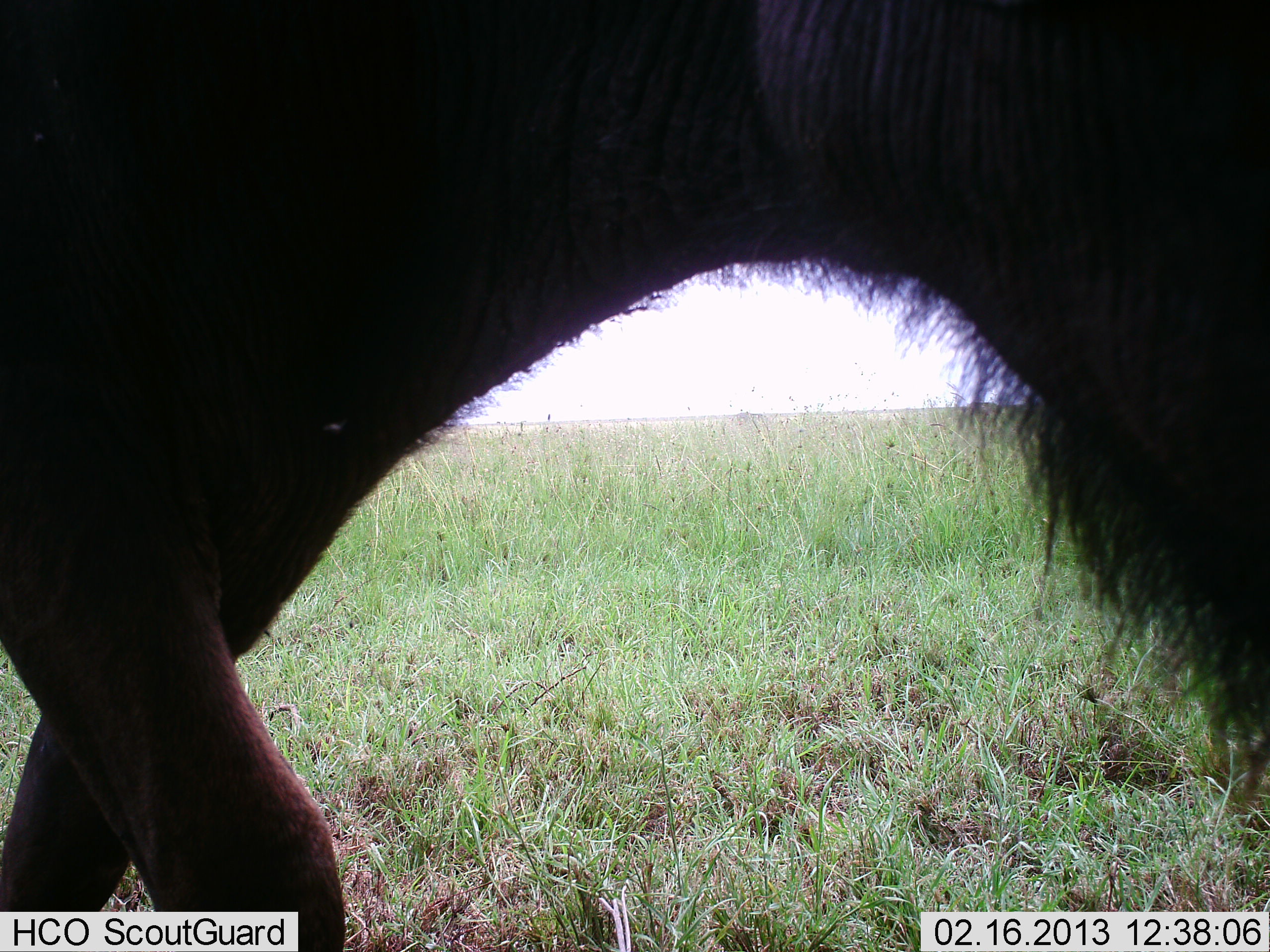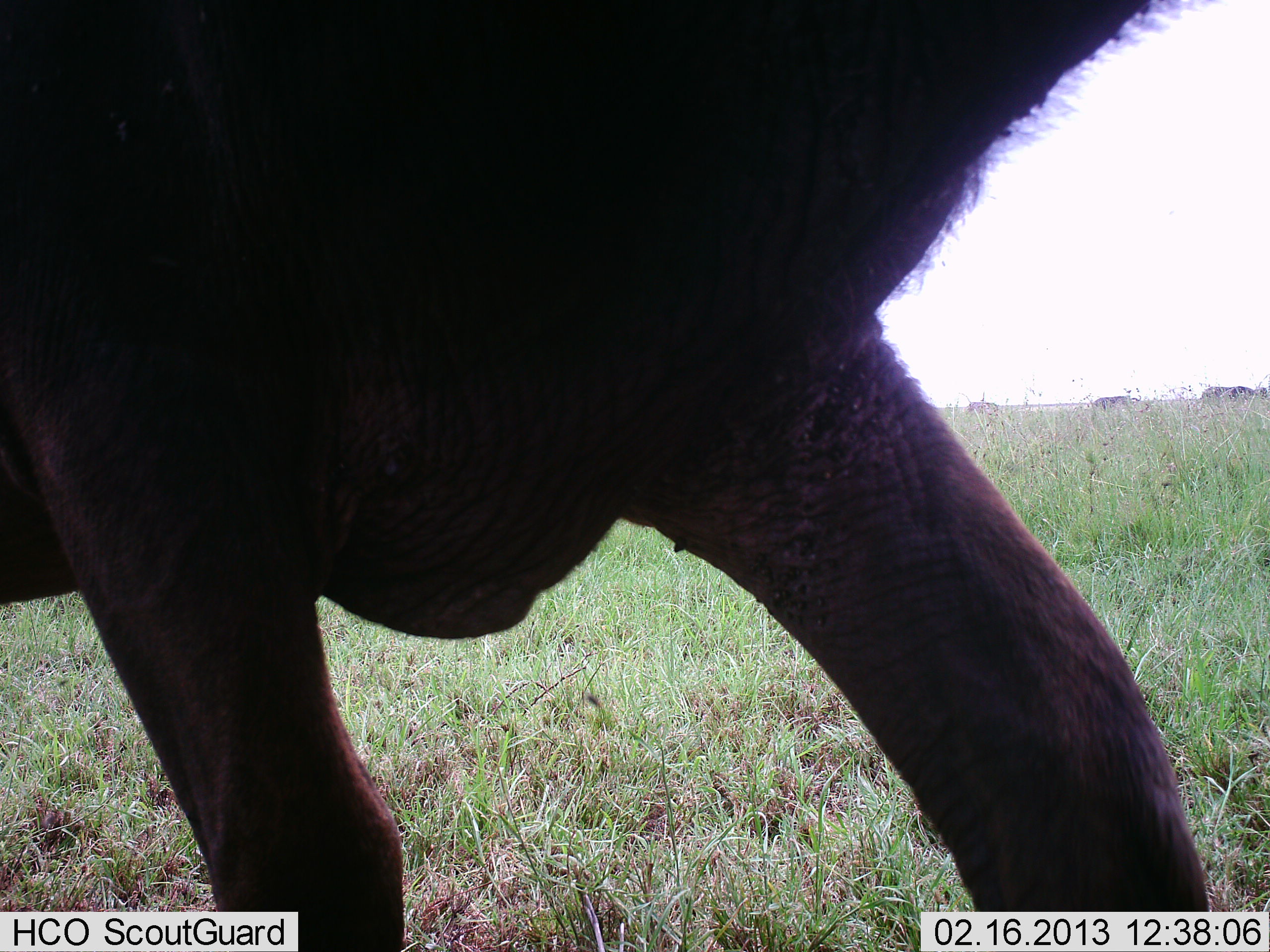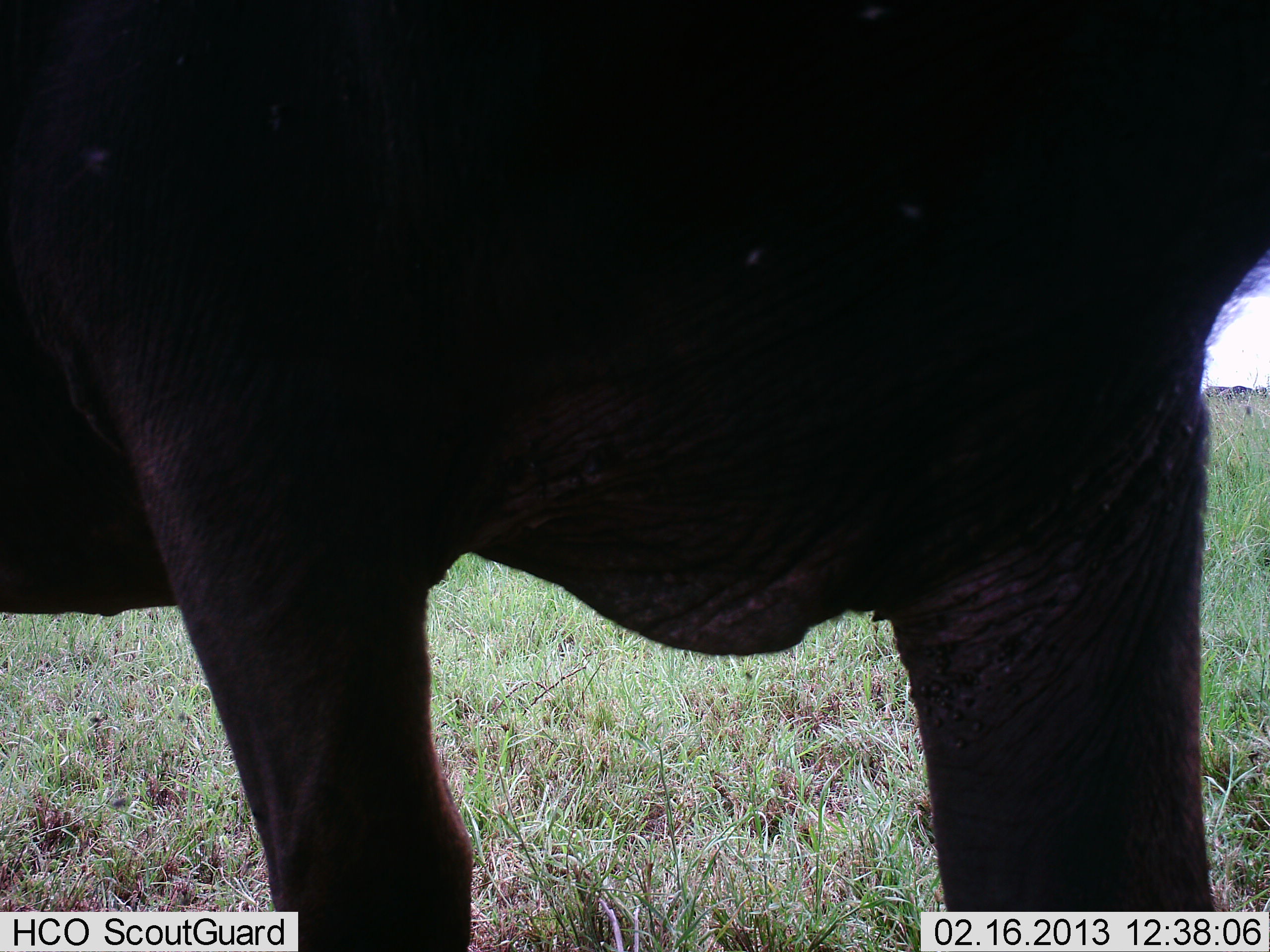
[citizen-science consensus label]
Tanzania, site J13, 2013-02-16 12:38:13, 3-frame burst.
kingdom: Animalia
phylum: Chordata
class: Mammalia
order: Artiodactyla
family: Bovidae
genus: Connochaetes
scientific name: Connochaetes taurinus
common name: blue wildebeest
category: wildebeest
Wildebeest (blue wildebeest) (Connochaetes taurinus), count 1. Behavior (volunteer vote fractions): standing 11%, resting 0%, moving 89%, interacting 0%. Young present (vote fraction): 0%. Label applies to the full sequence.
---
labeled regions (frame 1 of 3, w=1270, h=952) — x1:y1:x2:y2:
animal: 0:0:1269:952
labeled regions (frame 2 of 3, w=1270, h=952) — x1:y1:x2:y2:
animal: 0:0:1224:952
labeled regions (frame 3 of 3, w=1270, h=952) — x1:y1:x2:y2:
animal: 0:0:1270:951